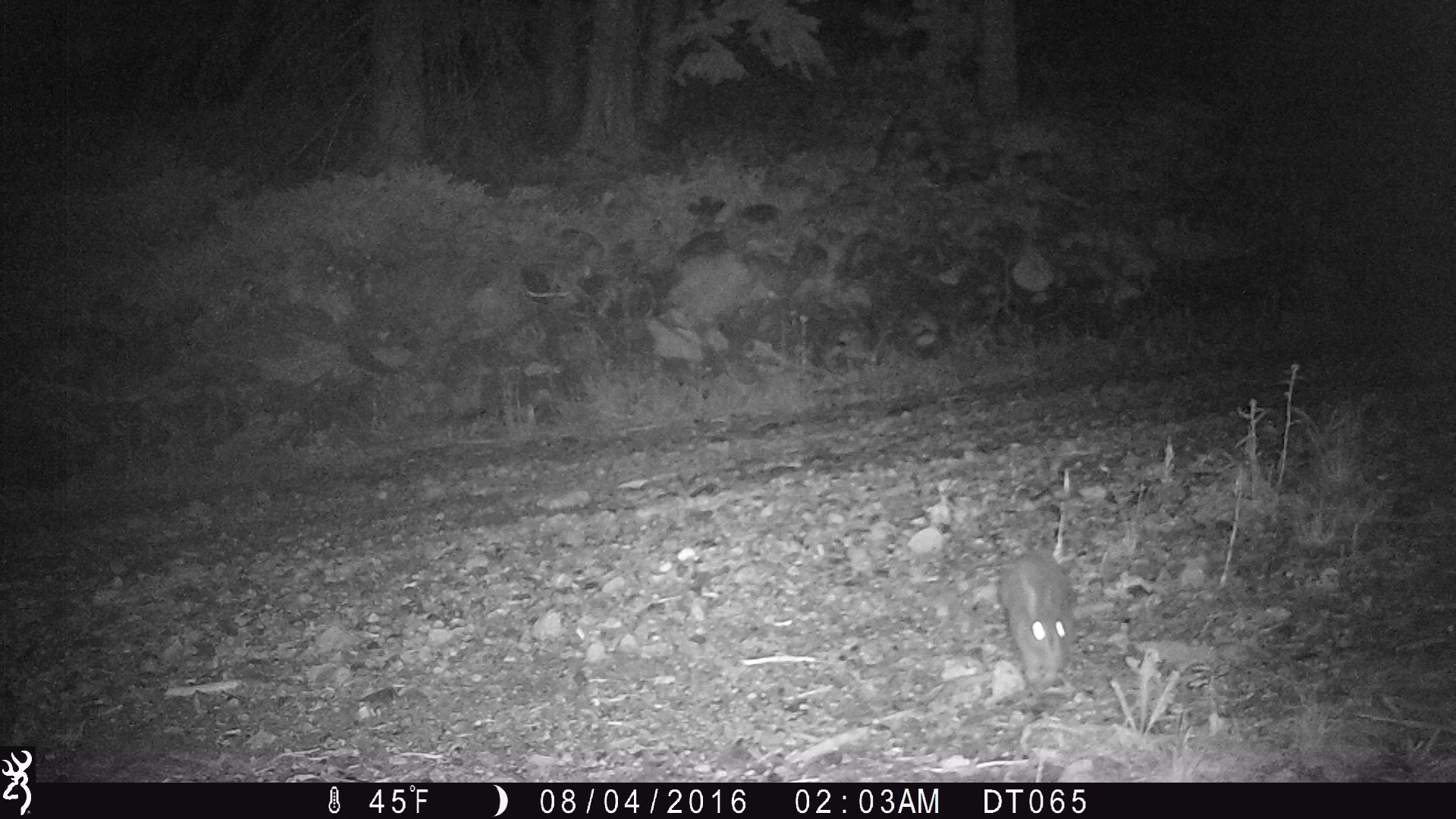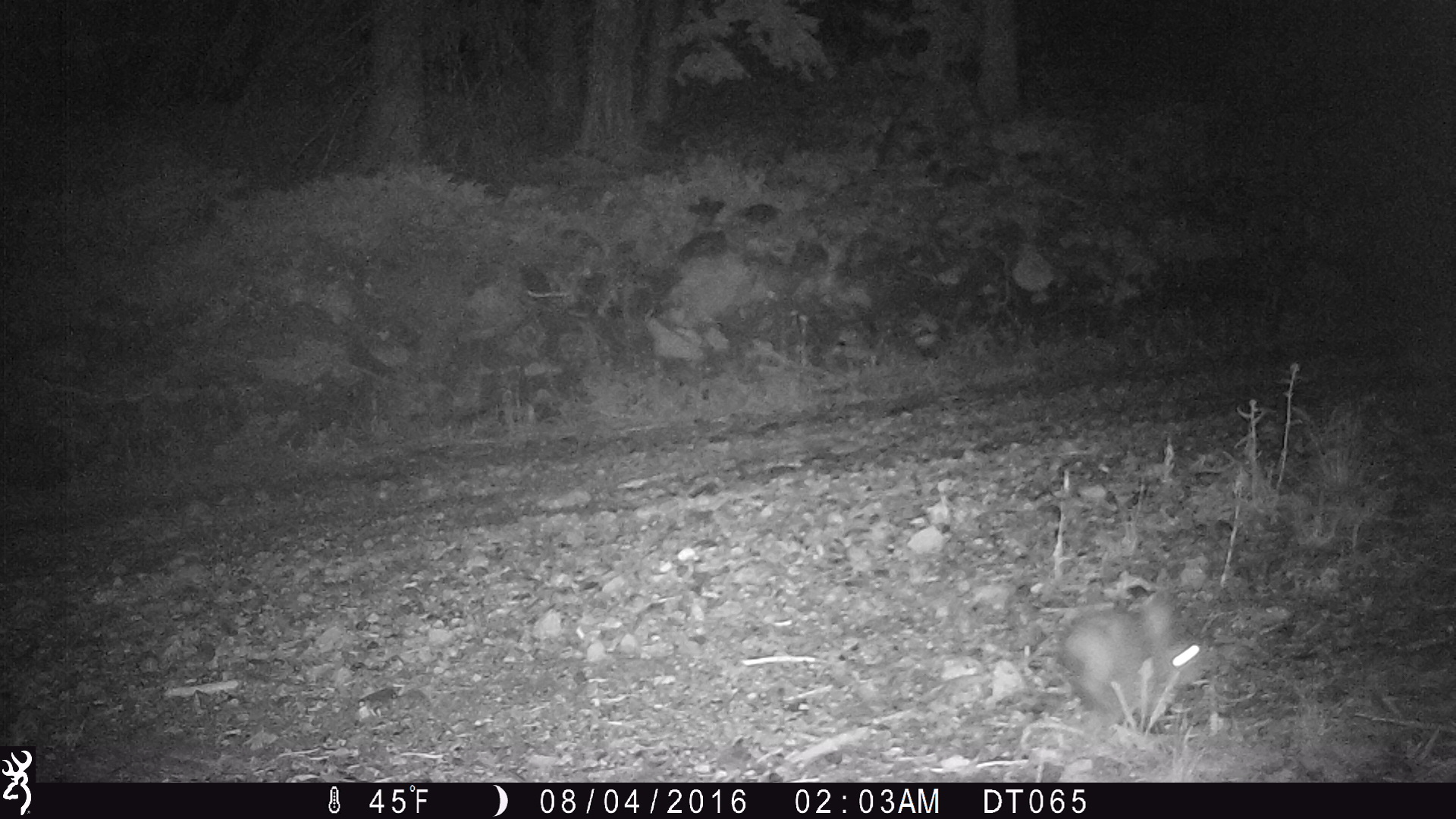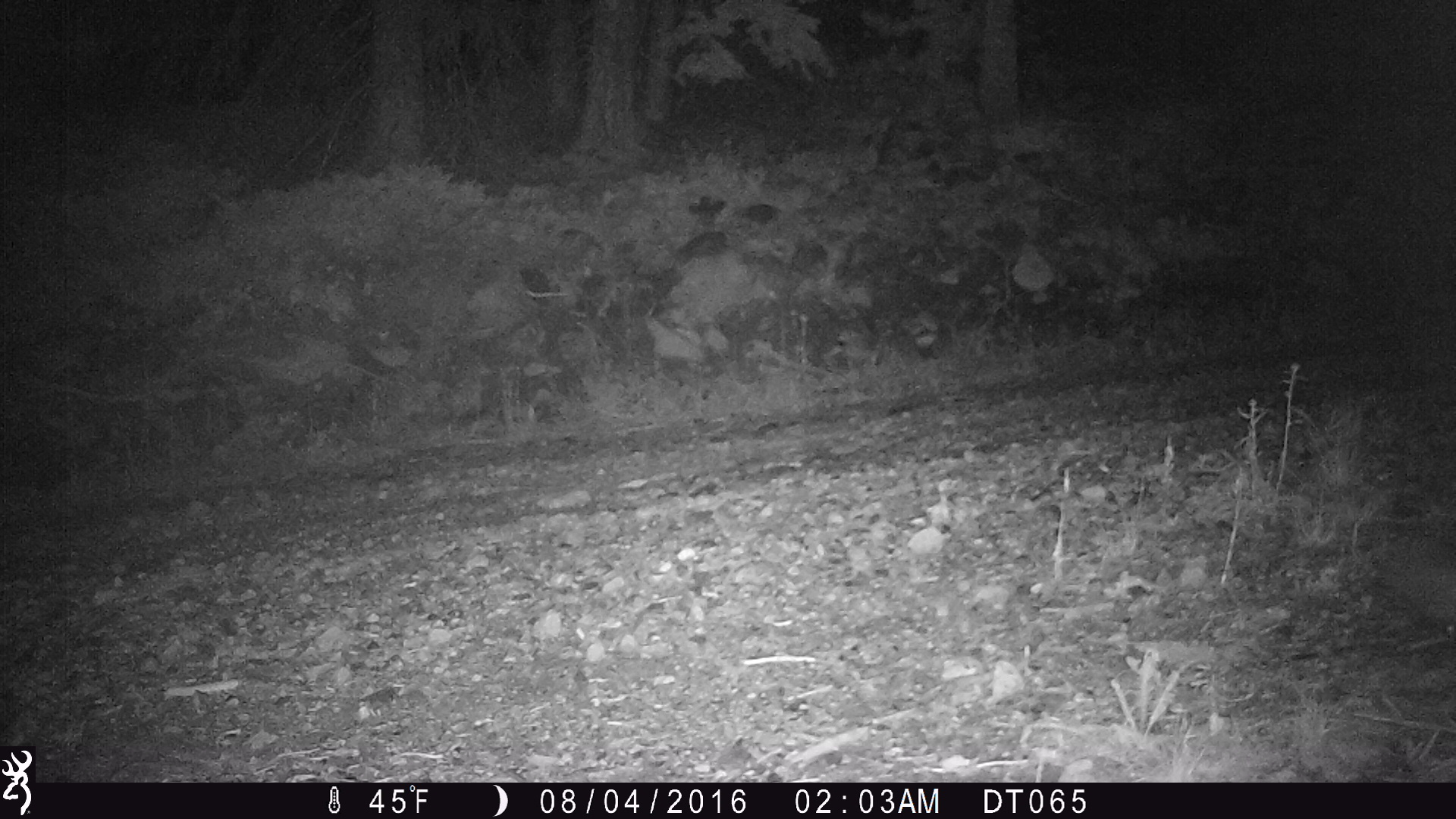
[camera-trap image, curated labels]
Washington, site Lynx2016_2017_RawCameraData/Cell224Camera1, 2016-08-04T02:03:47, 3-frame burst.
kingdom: Animalia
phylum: Chordata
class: Mammalia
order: Lagomorpha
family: Leporidae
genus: Lepus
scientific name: Lepus americanus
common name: snowshoe hare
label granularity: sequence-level